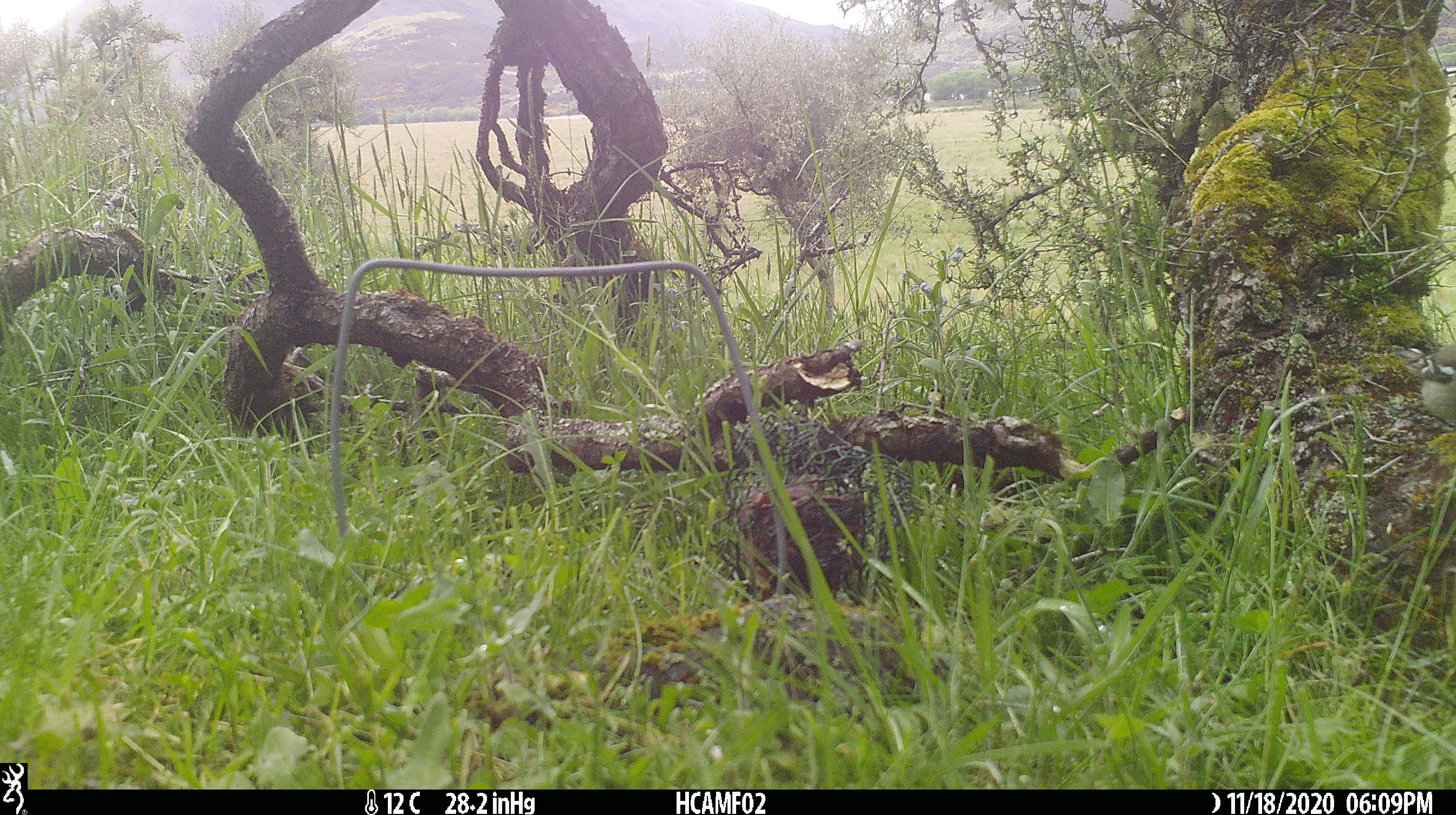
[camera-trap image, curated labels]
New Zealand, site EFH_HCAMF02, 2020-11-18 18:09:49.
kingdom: Animalia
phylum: Chordata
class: Aves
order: Passeriformes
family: Fringillidae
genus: Fringilla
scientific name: Fringilla coelebs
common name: common chaffinch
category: chaffinch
Chaffinch (common chaffinch) (Fringilla coelebs).